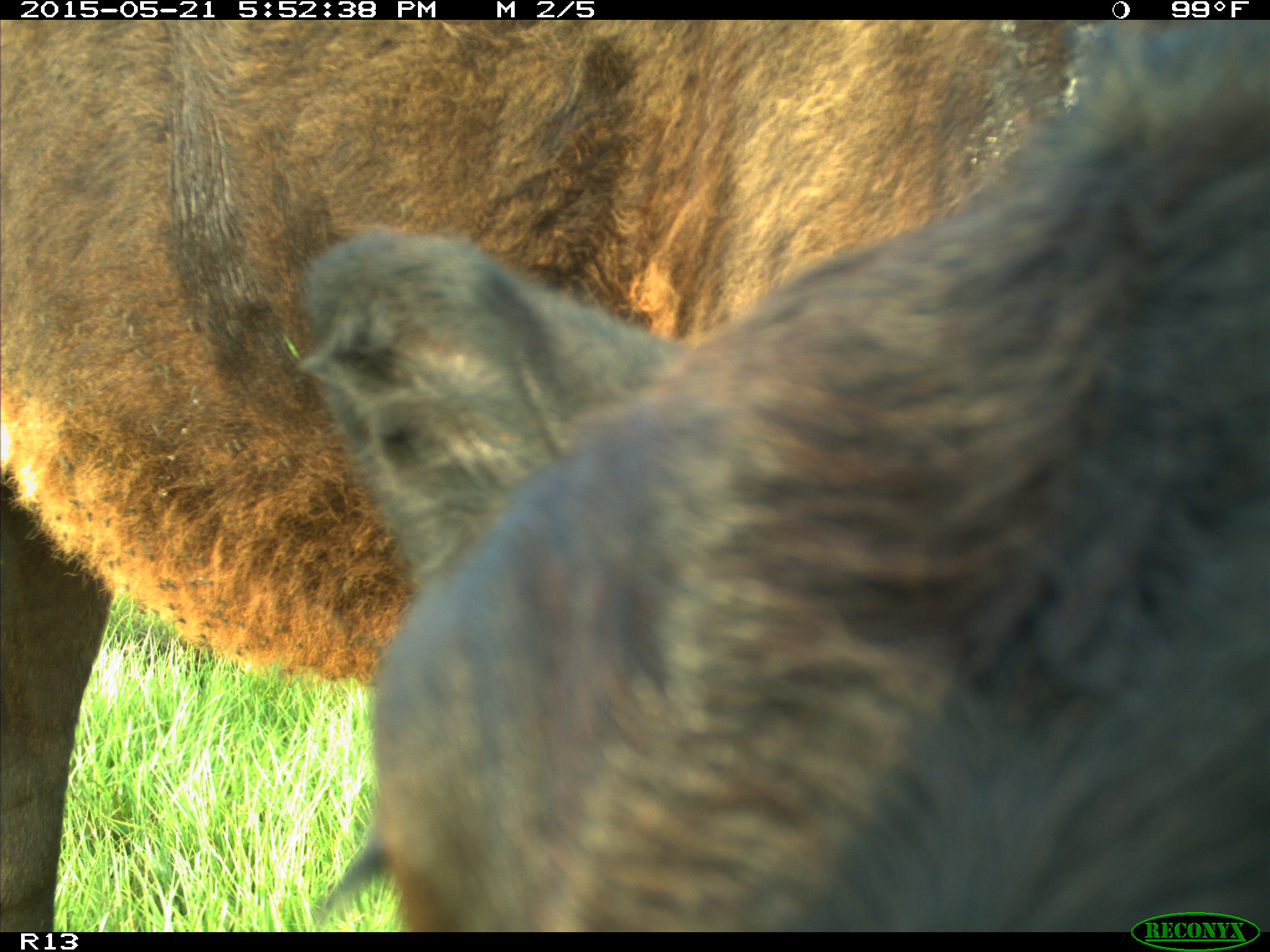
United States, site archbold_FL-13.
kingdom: Animalia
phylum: Chordata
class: Mammalia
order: Artiodactyla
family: Bovidae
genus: Bos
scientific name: Bos taurus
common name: domestic cow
Bos taurus (domestic cow).